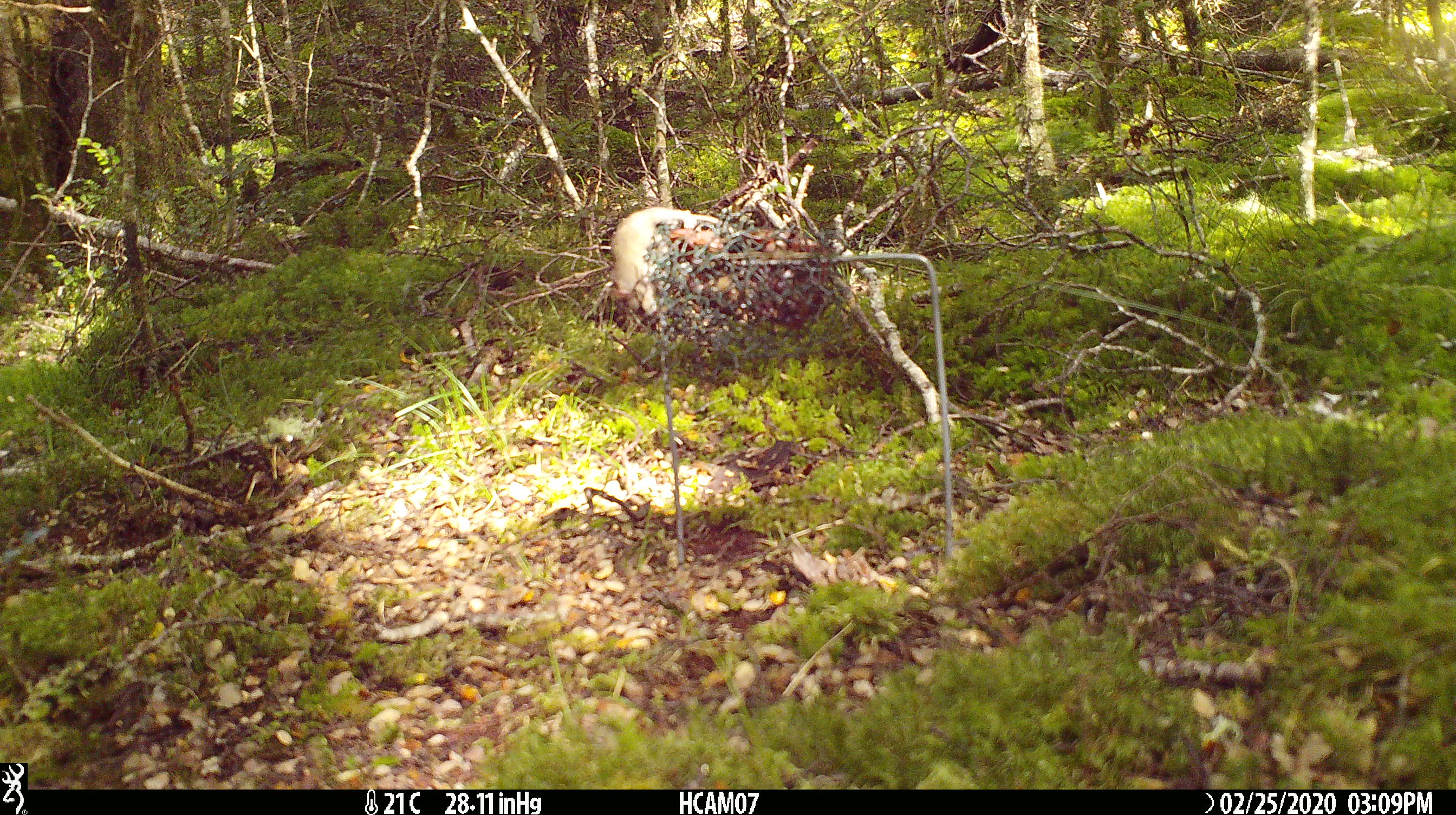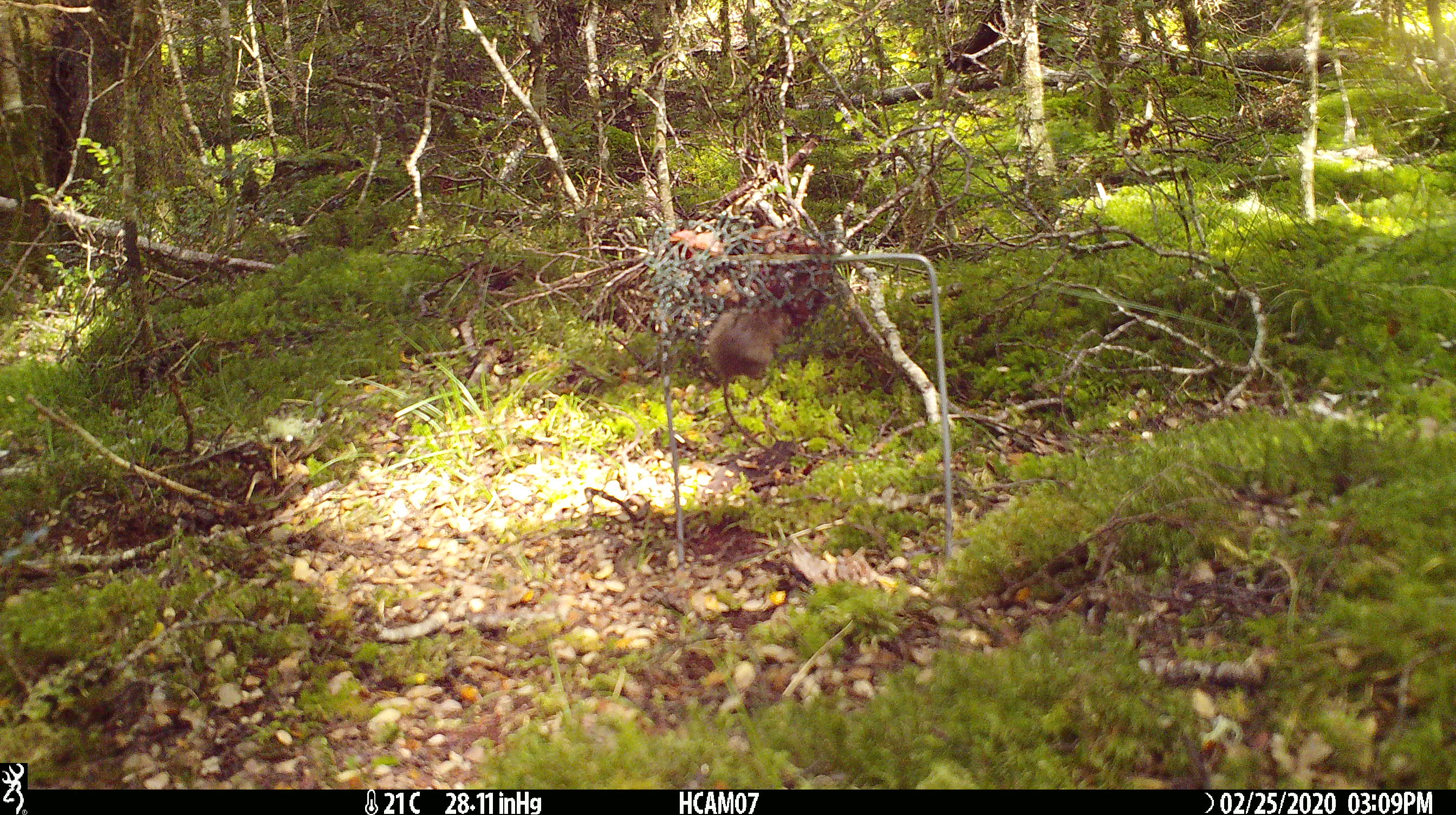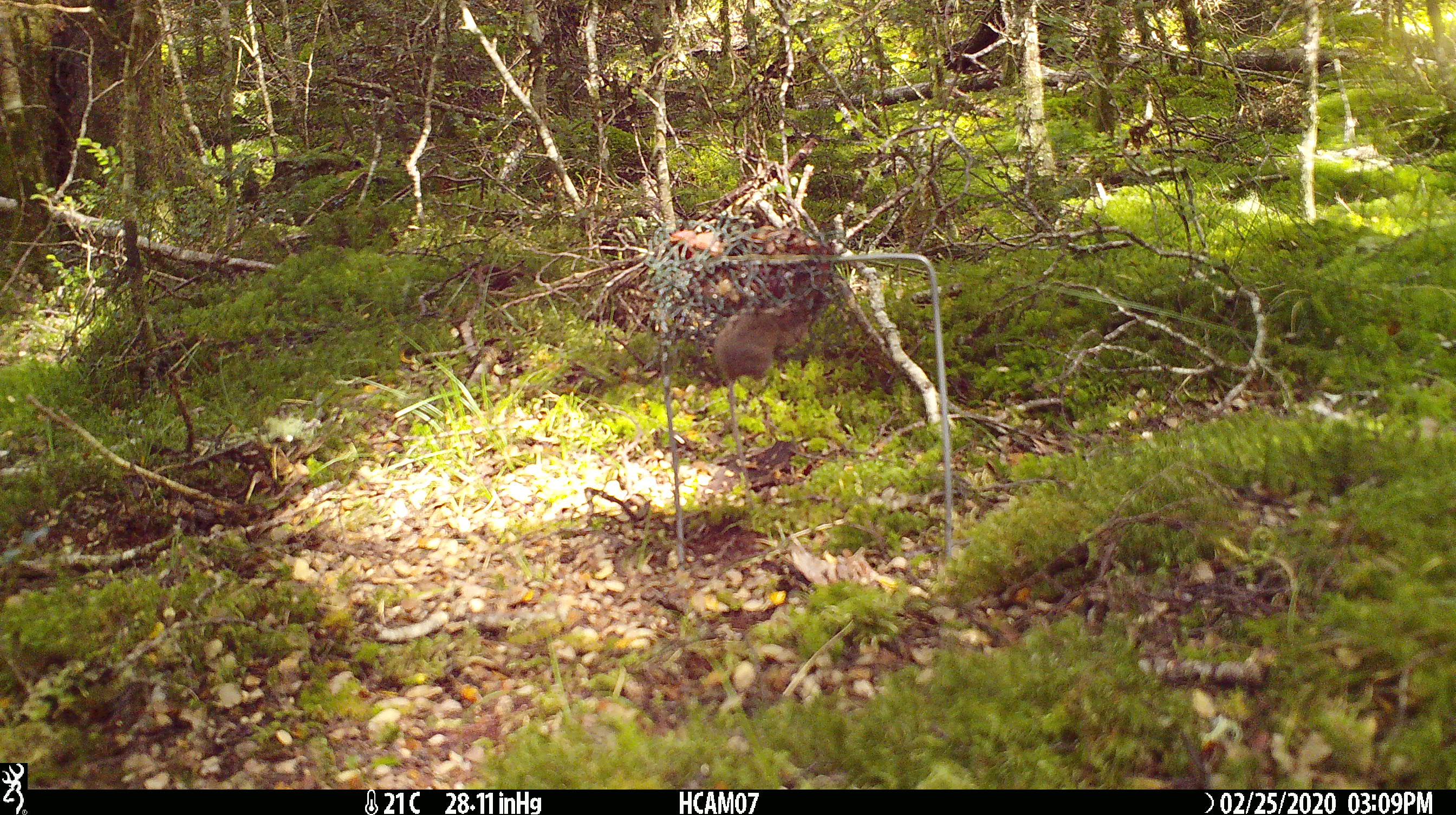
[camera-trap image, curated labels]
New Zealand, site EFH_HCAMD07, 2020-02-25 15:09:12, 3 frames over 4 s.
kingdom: Animalia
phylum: Chordata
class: Mammalia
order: Rodentia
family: Muridae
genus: Mus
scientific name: Mus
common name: mouse